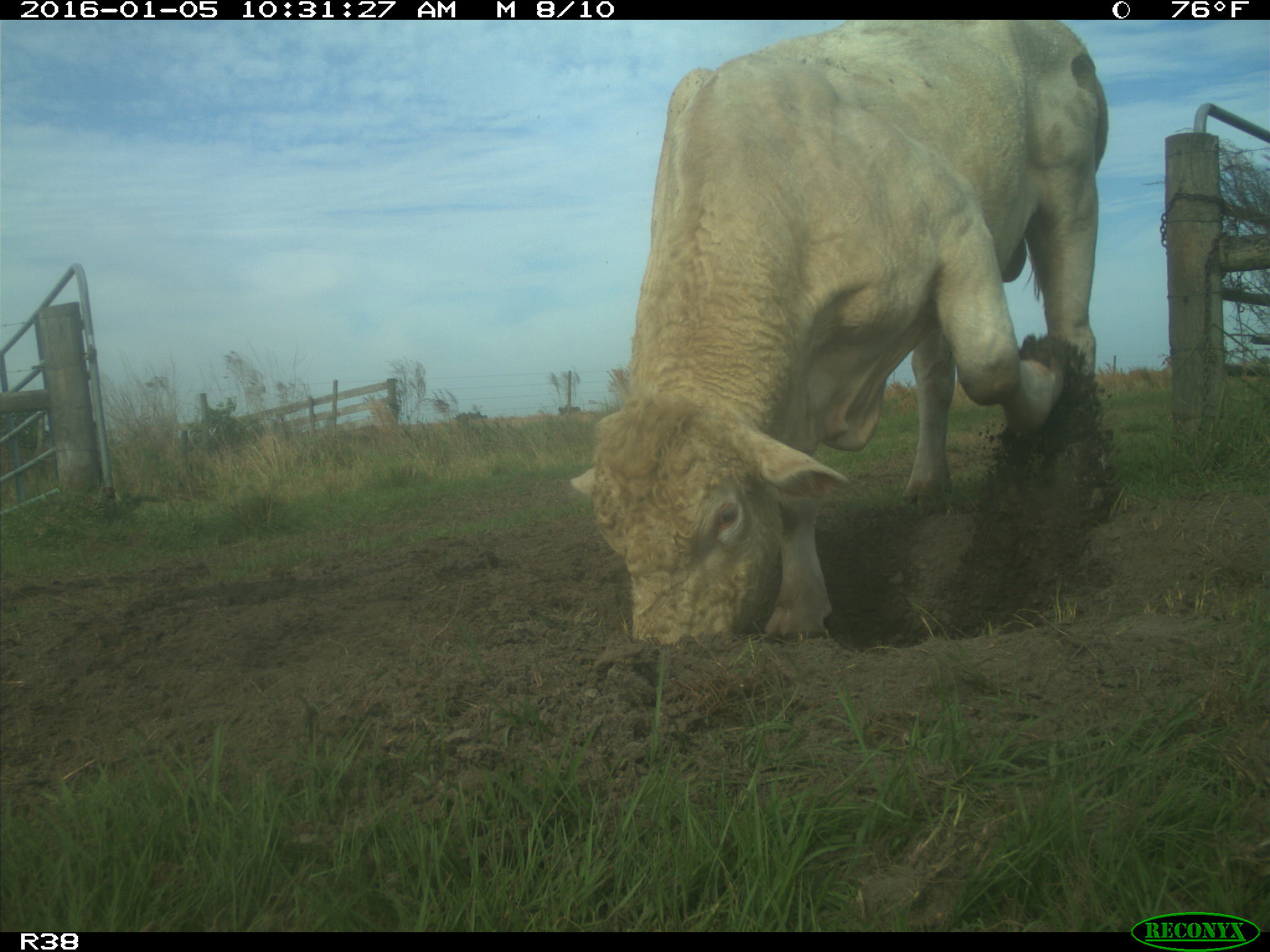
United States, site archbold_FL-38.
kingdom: Animalia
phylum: Chordata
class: Mammalia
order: Artiodactyla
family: Bovidae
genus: Bos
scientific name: Bos taurus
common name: domestic cow